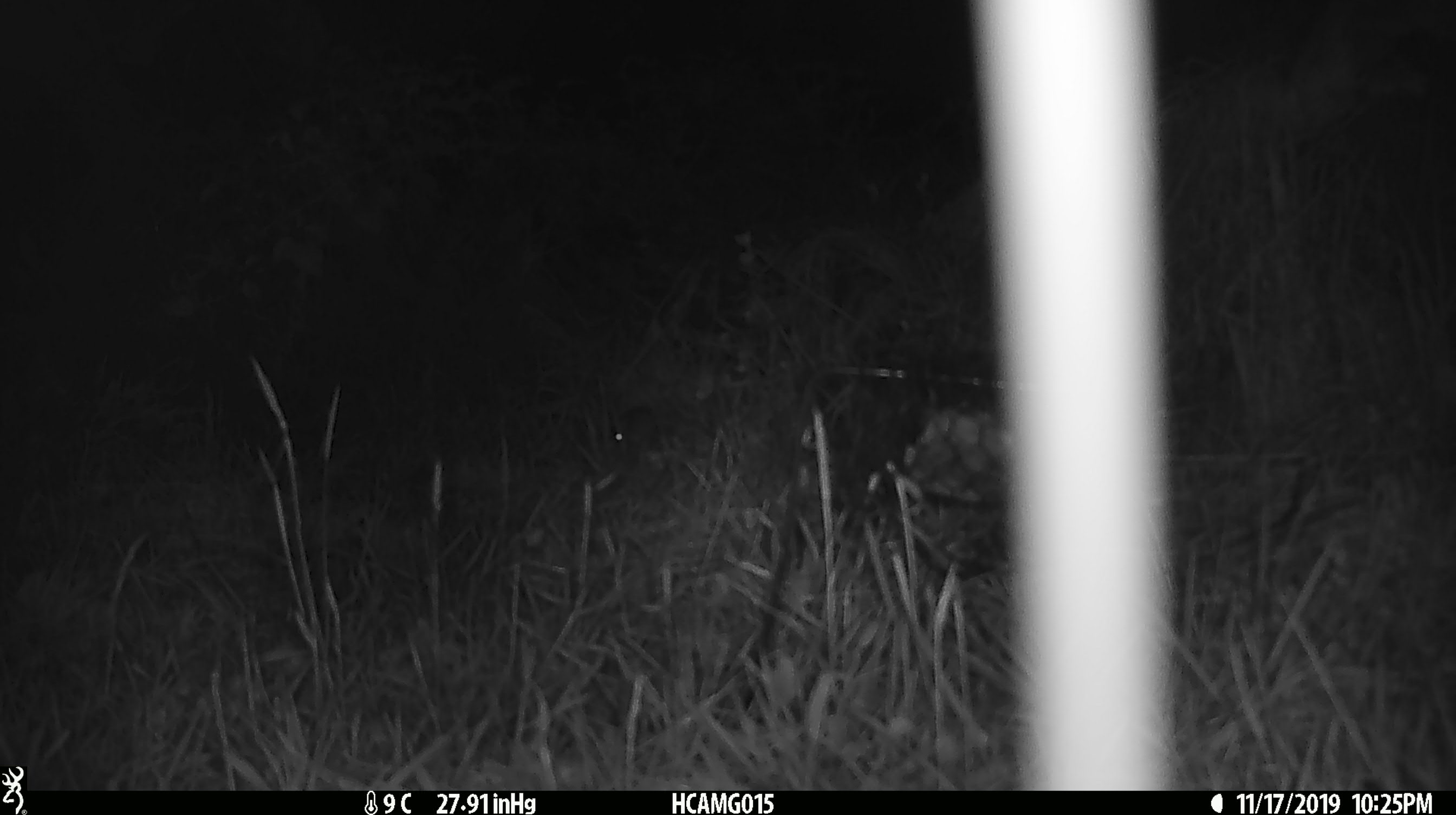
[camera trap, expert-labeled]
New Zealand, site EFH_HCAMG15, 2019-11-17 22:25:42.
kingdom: Animalia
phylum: Chordata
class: Mammalia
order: Rodentia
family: Muridae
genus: Mus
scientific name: Mus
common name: mouse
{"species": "mouse (Mus)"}